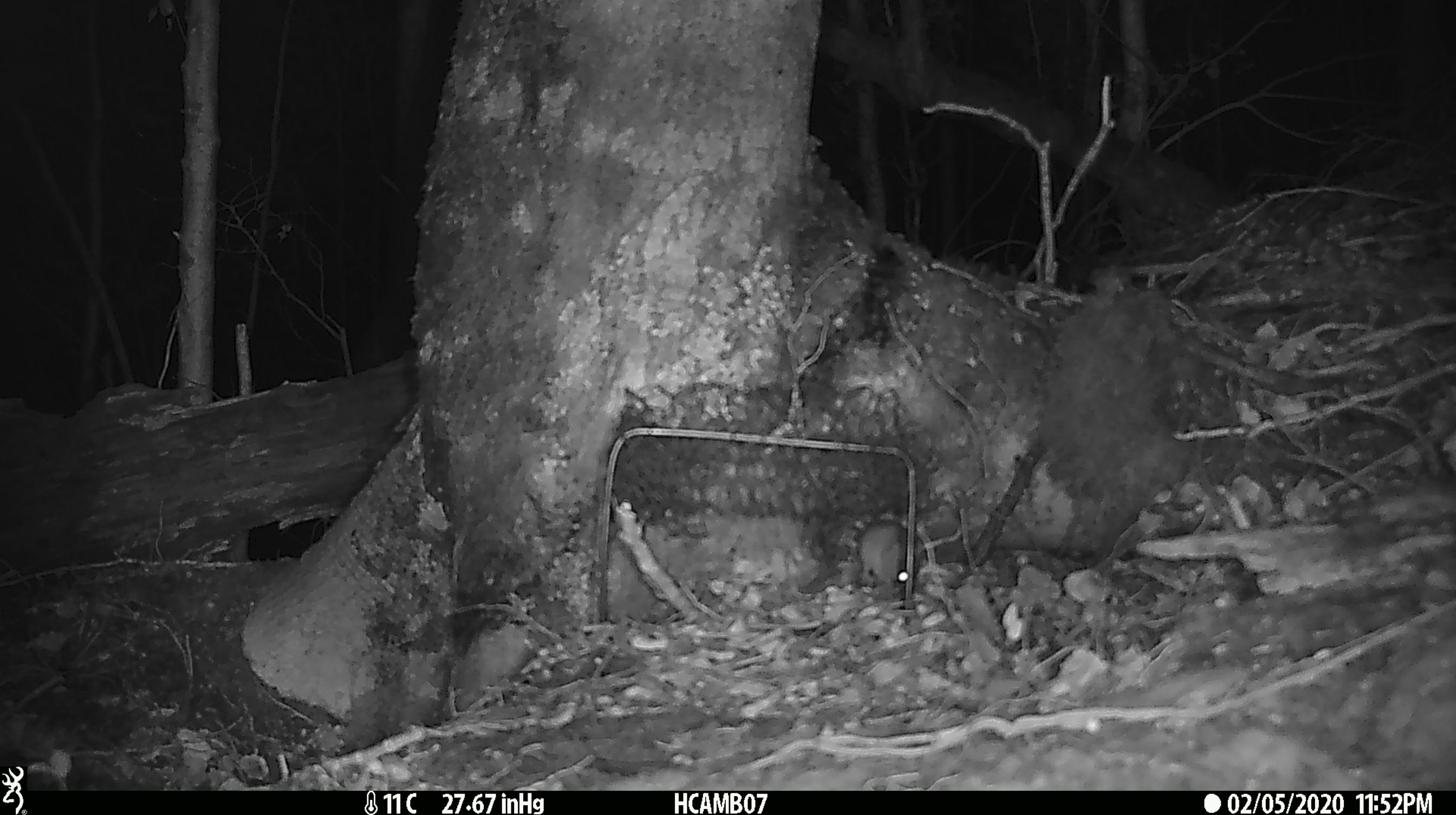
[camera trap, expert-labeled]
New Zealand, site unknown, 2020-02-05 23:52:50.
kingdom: Animalia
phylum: Chordata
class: Mammalia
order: Rodentia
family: Muridae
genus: Mus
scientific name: Mus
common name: mouse